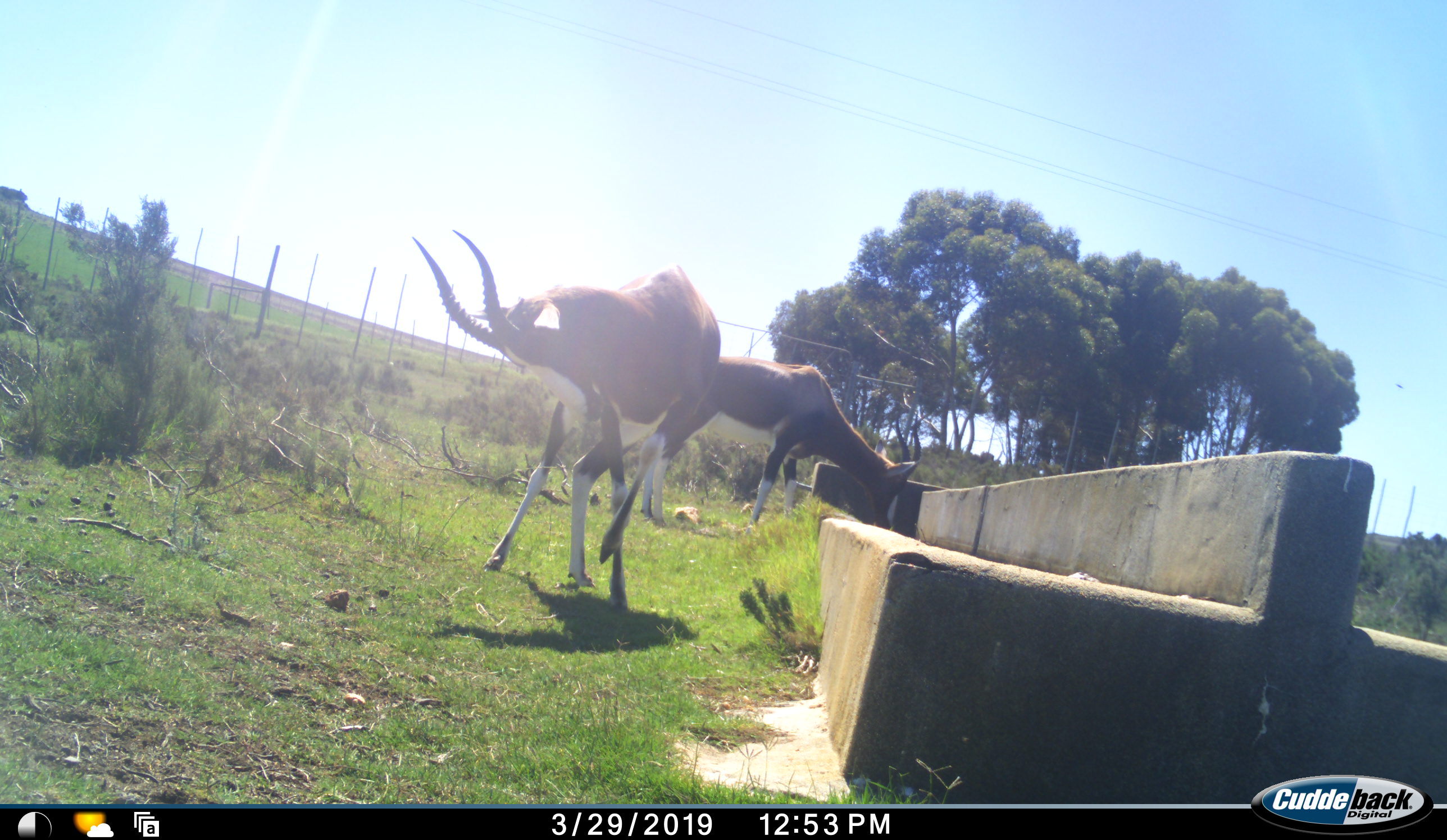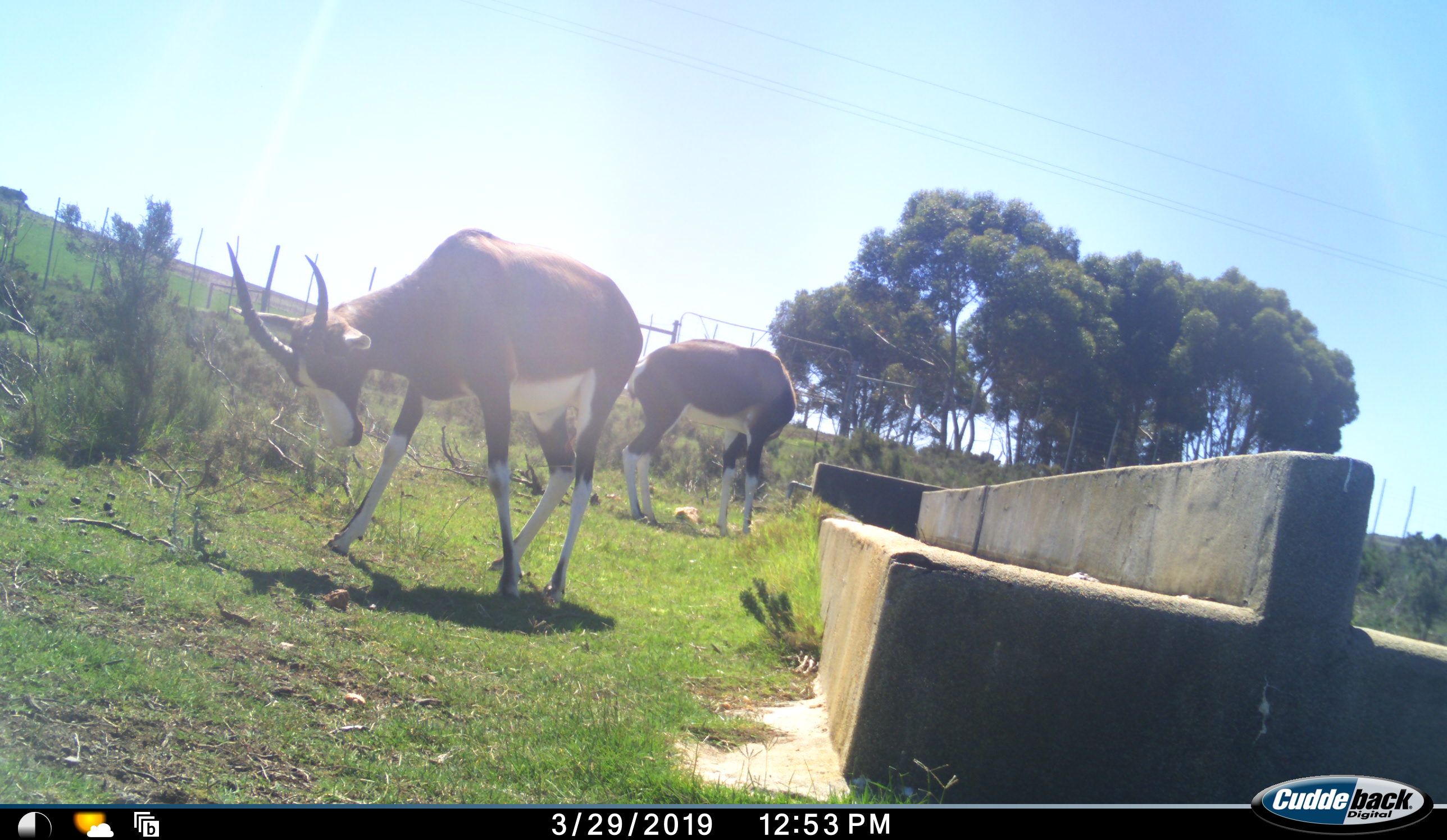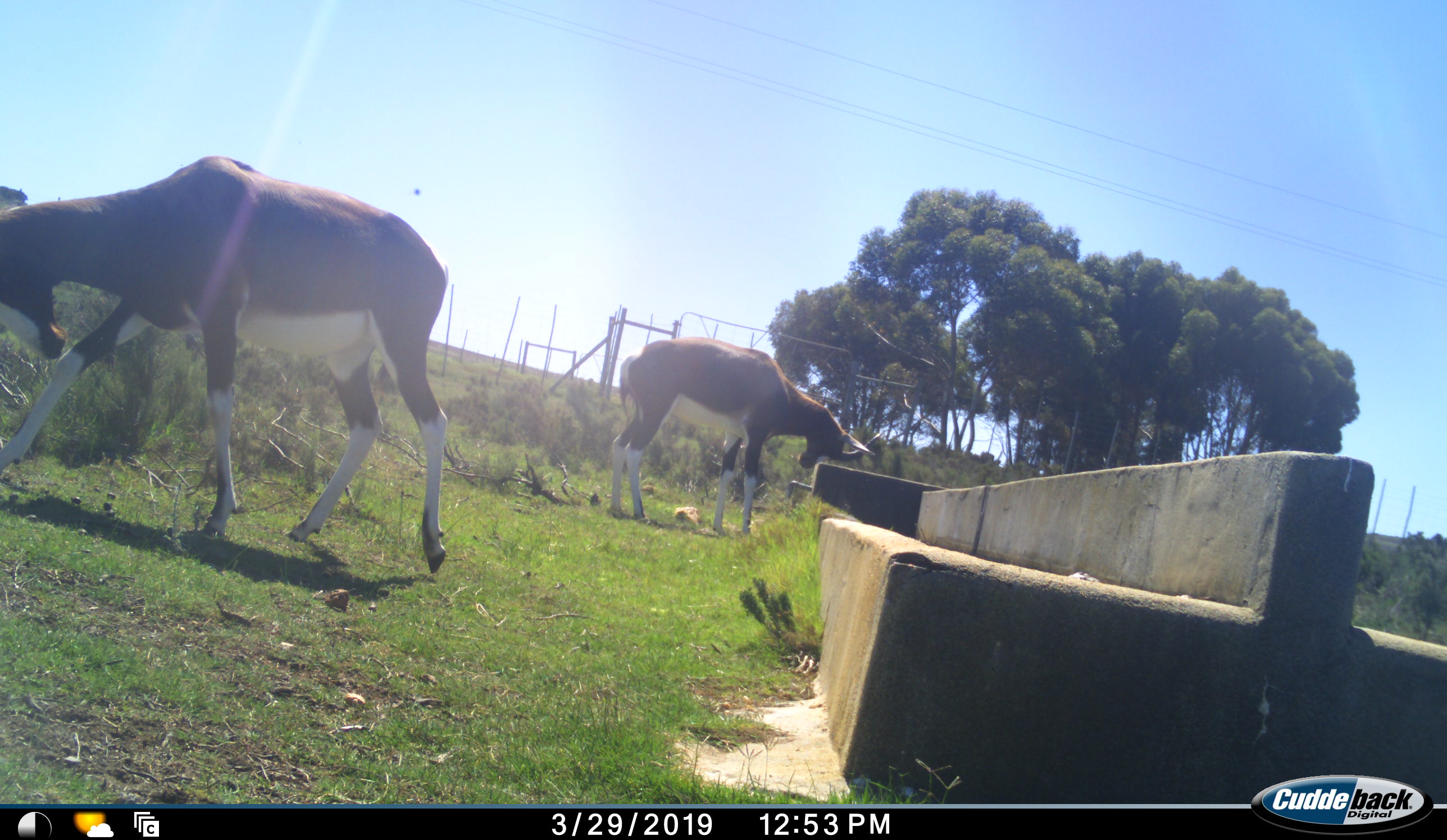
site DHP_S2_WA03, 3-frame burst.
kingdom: Animalia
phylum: Chordata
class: Mammalia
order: Artiodactyla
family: Bovidae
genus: Damaliscus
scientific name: Damaliscus pygargus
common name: bontebok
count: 2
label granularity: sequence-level